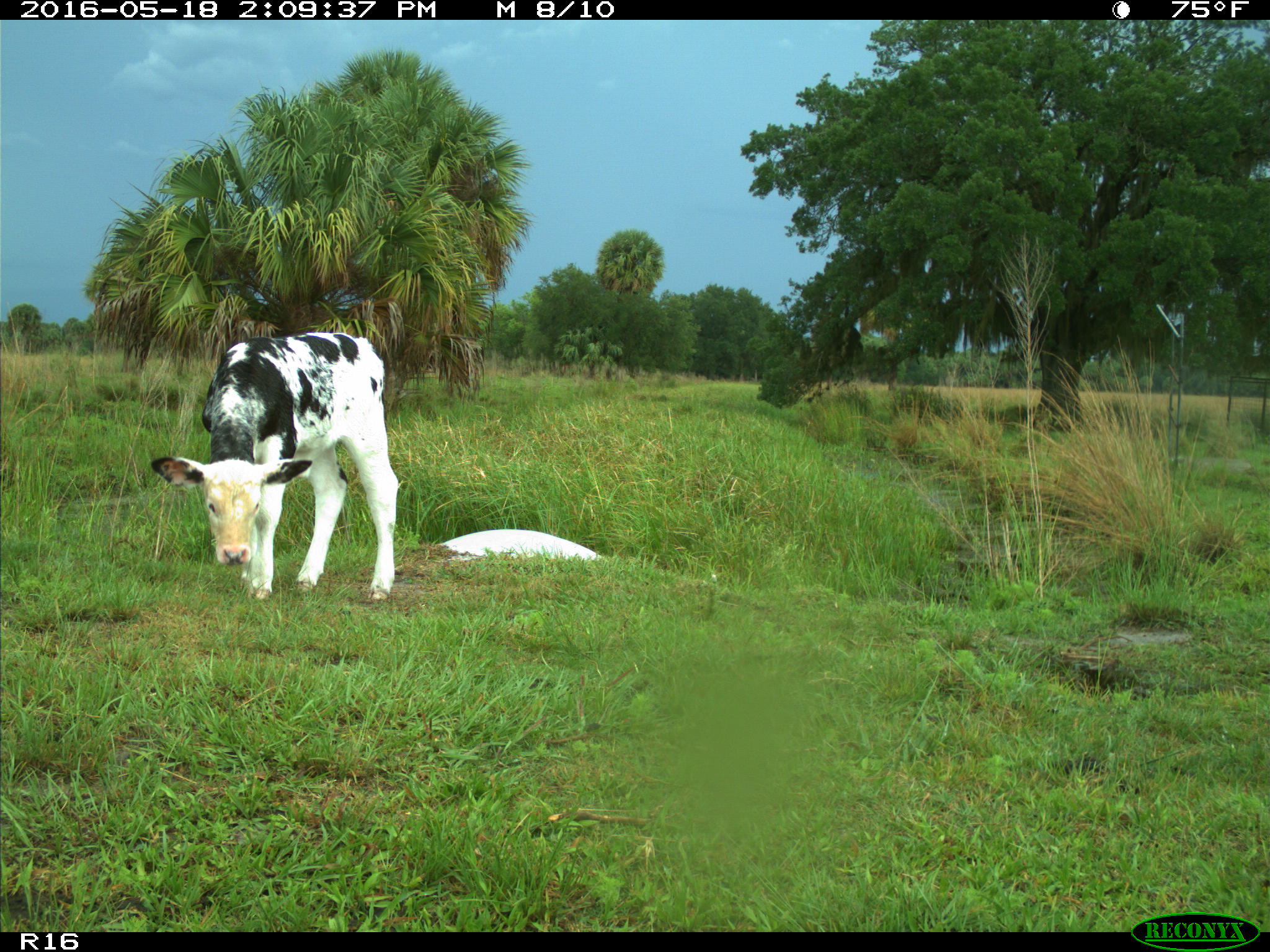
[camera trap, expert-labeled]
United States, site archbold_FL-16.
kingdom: Animalia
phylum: Chordata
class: Mammalia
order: Artiodactyla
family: Bovidae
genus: Bos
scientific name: Bos taurus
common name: domestic cow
Bos taurus (domestic cow).